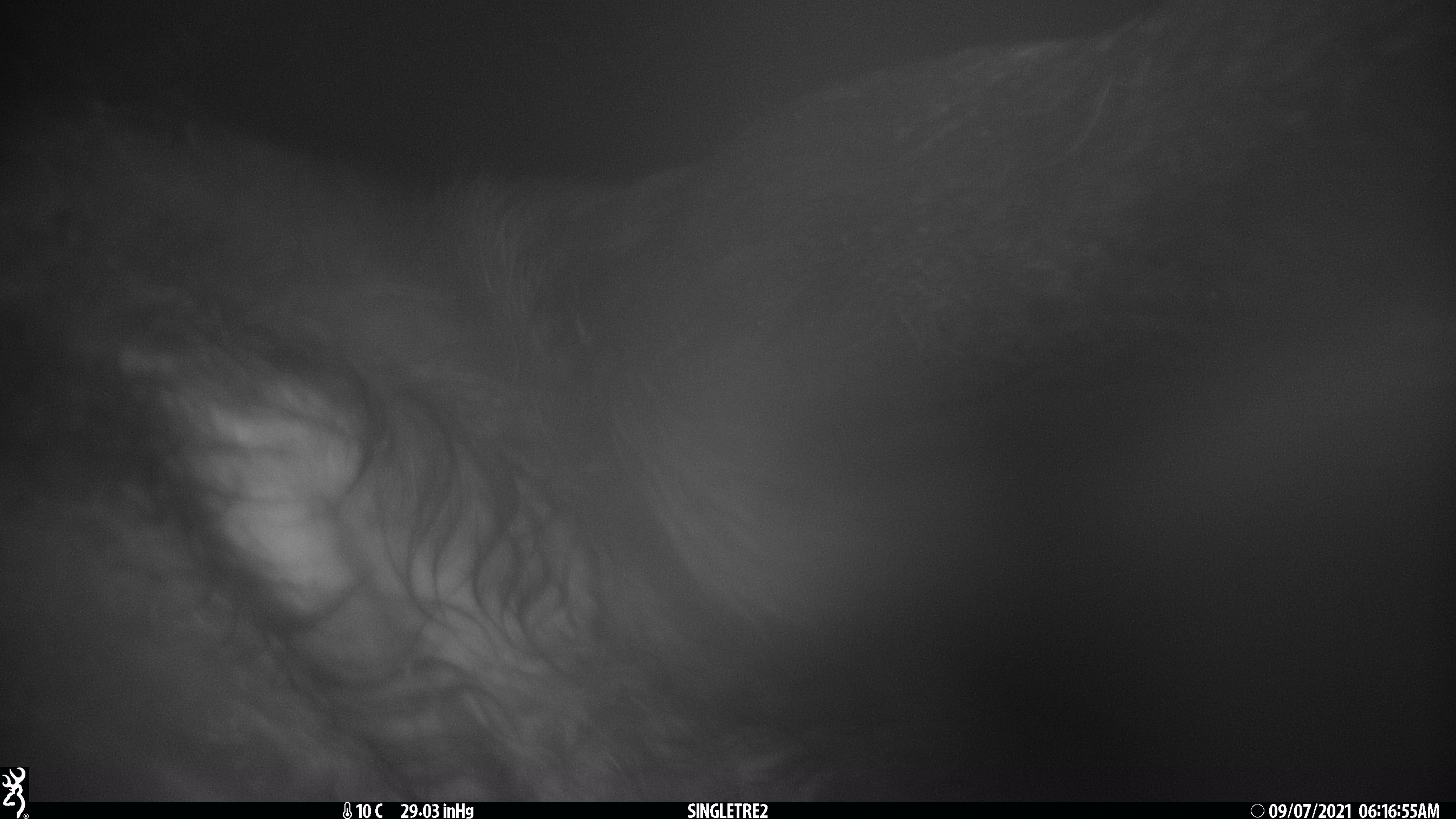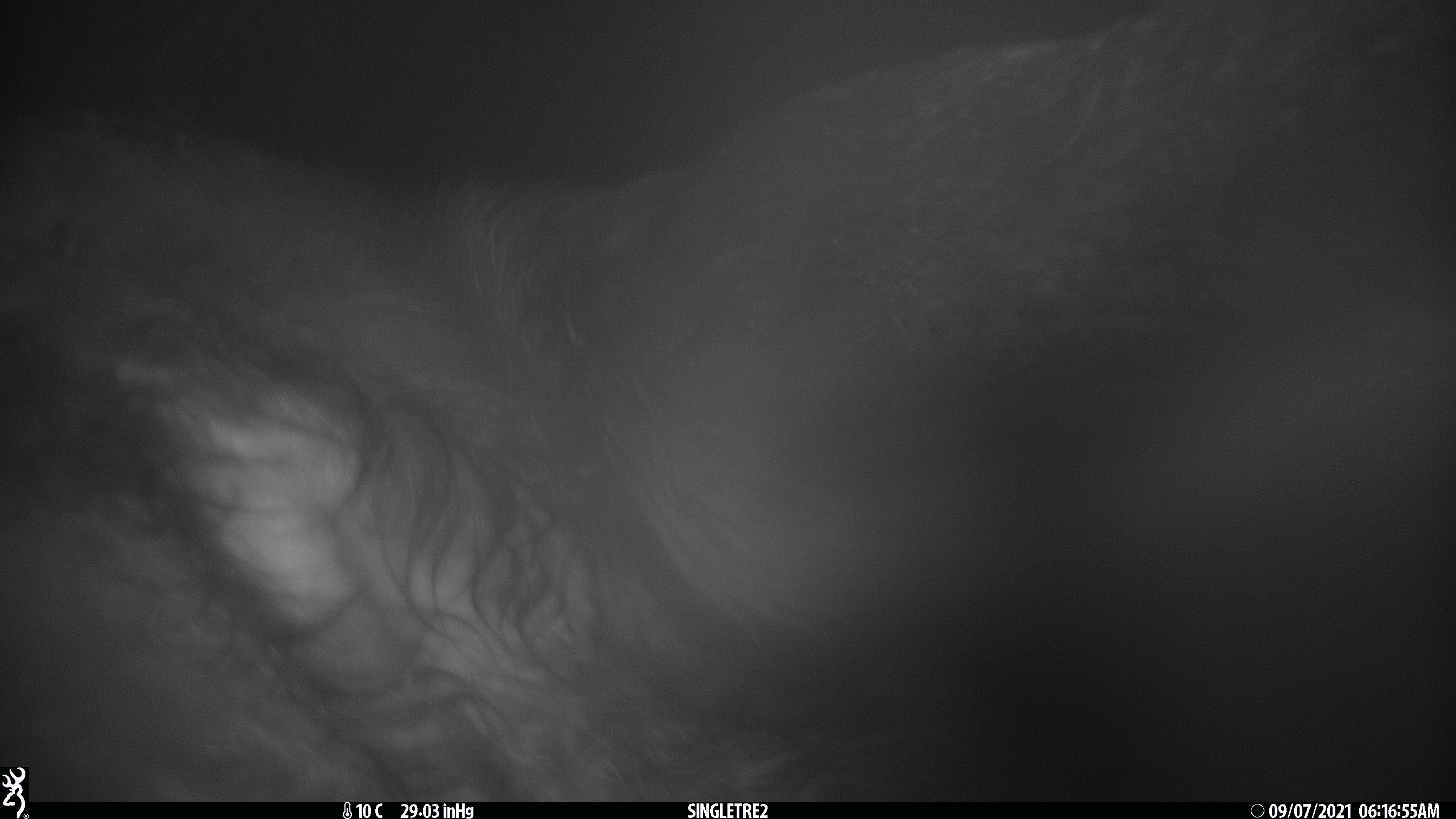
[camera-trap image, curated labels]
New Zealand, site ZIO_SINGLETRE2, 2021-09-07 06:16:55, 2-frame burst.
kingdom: Animalia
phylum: Chordata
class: Mammalia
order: Diprotodontia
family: Phalangeridae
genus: Trichosurus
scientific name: Trichosurus vulpecula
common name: common brushtail possum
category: possum